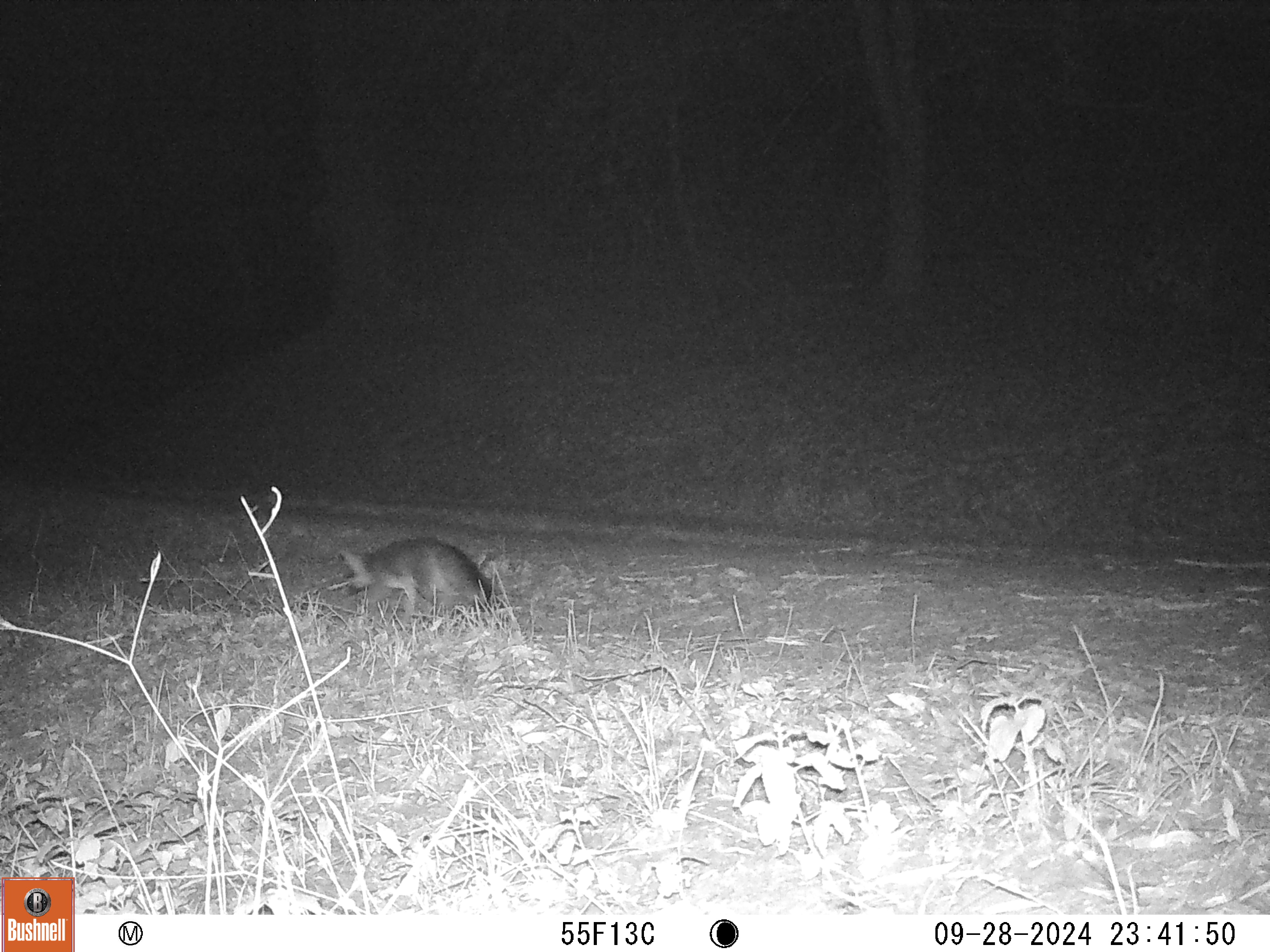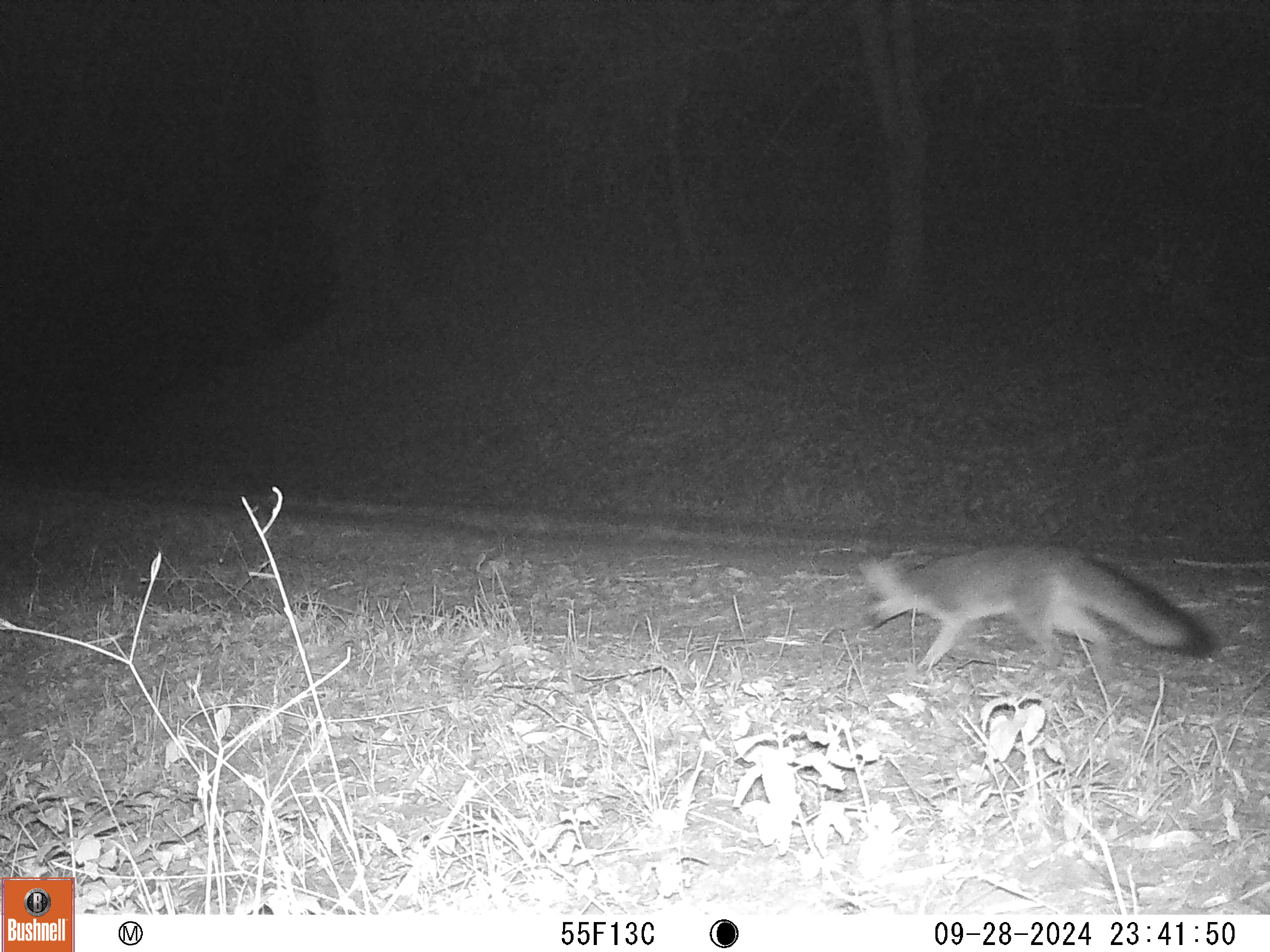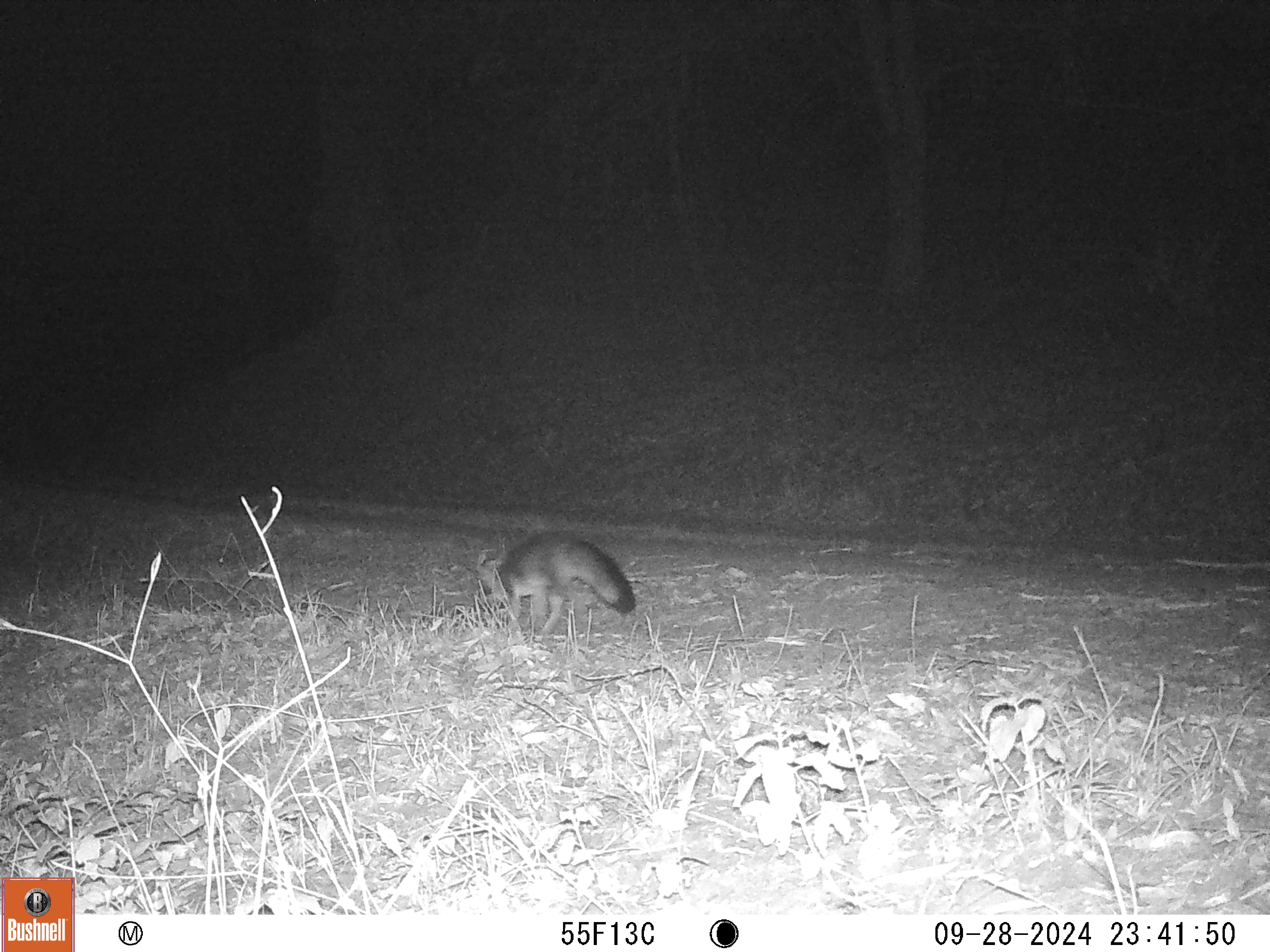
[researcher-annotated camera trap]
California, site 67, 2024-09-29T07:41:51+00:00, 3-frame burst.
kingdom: Animalia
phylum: Chordata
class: Mammalia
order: Carnivora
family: Canidae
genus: Urocyon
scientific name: Urocyon cinereoargenteus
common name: gray fox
Gray fox (Urocyon cinereoargenteus).